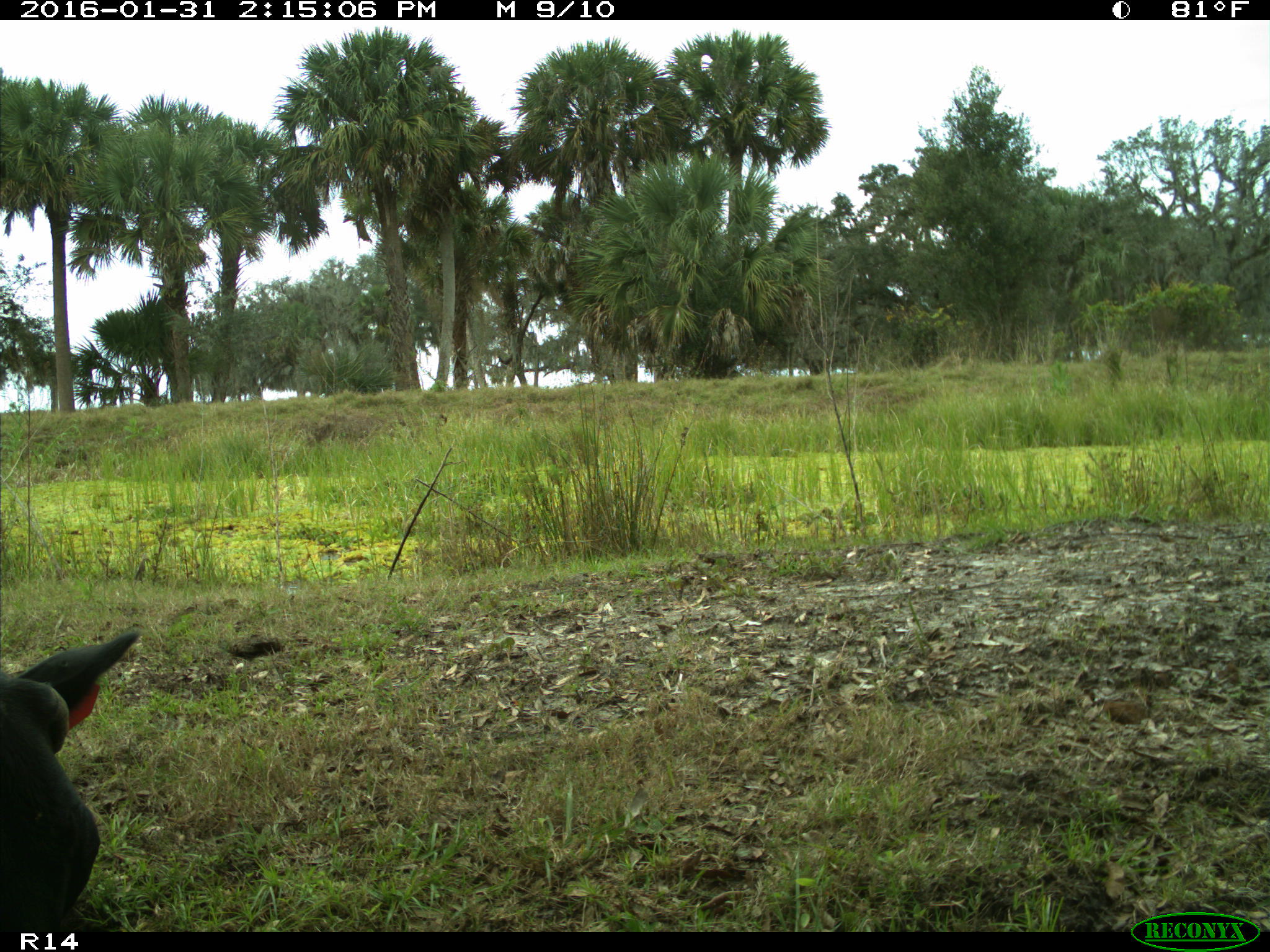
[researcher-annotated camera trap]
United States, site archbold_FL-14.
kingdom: Animalia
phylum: Chordata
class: Mammalia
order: Artiodactyla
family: Bovidae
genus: Bos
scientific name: Bos taurus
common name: domestic cow